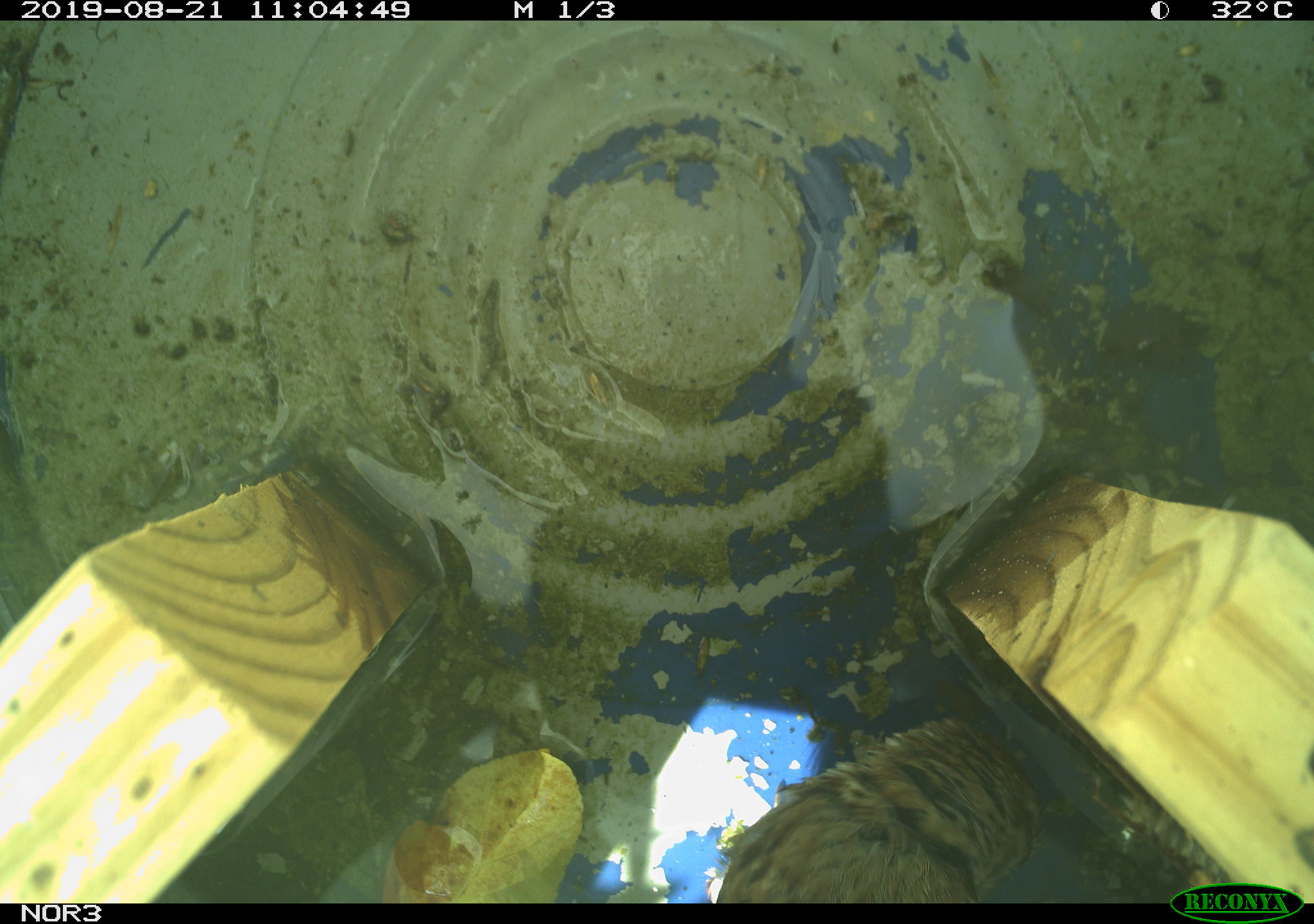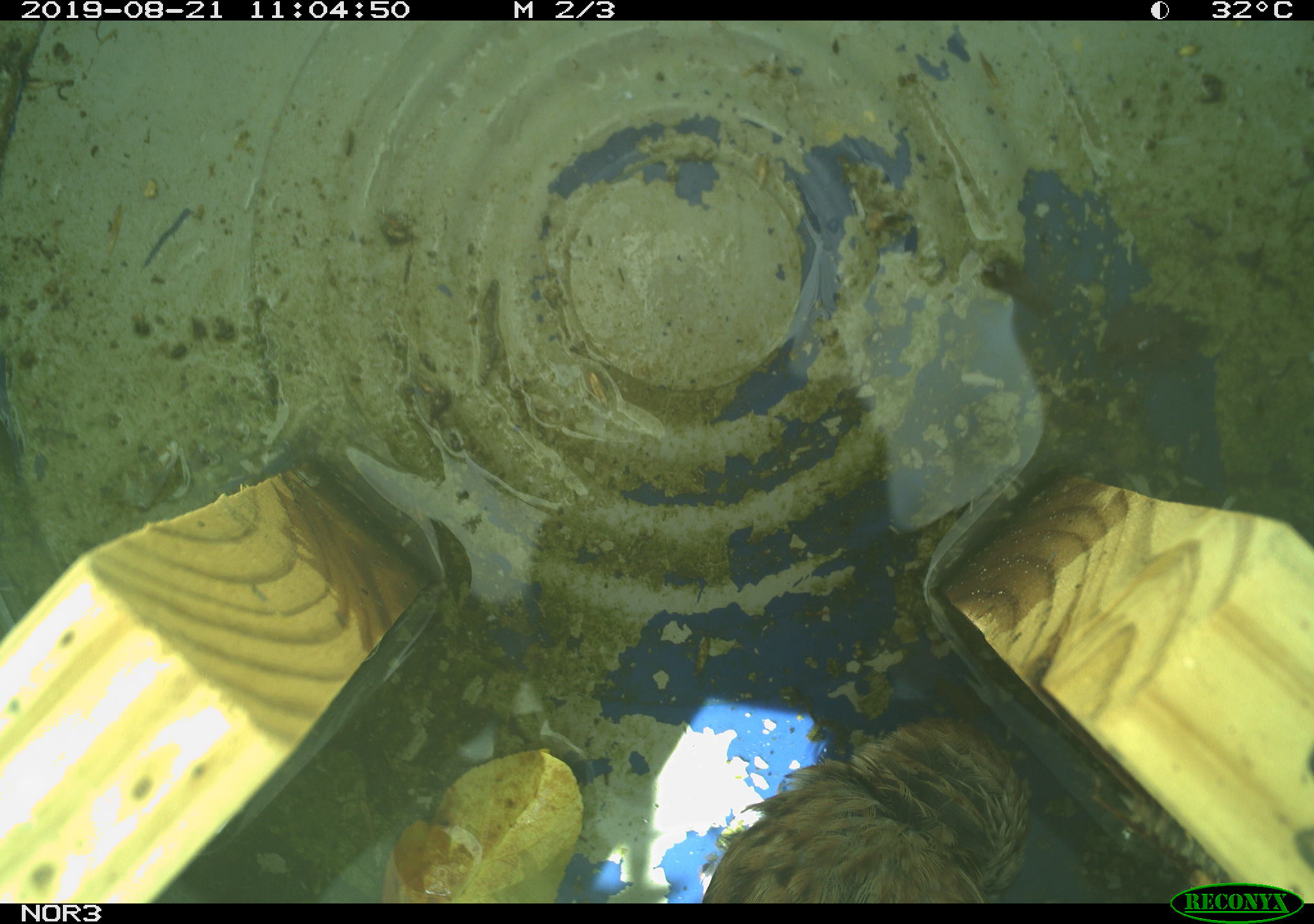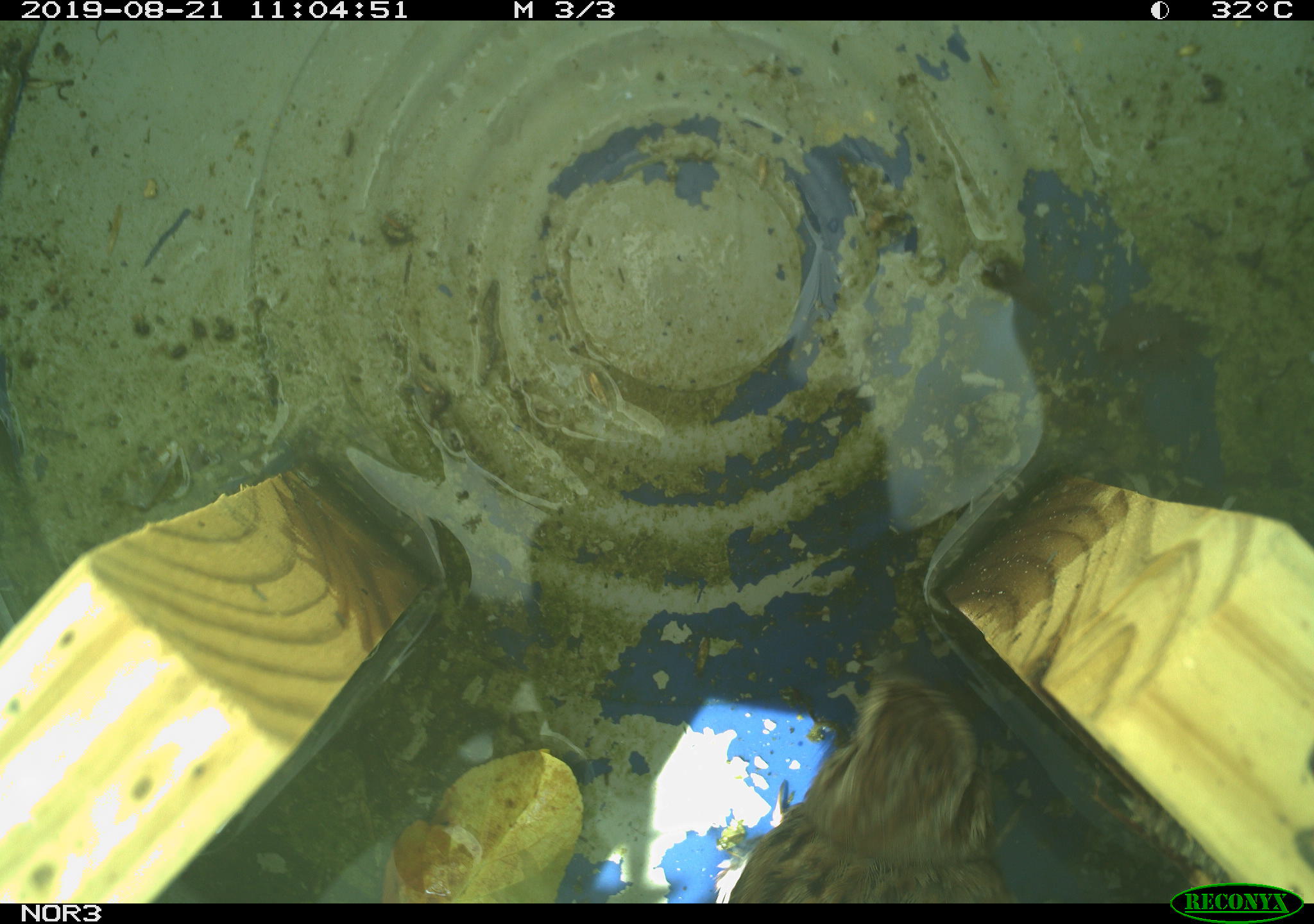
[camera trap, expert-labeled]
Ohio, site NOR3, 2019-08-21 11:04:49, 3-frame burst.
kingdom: Animalia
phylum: Chordata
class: Aves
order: Passeriformes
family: Passerellidae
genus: Melospiza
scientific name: Melospiza melodia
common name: song sparrow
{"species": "song sparrow (Melospiza melodia)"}